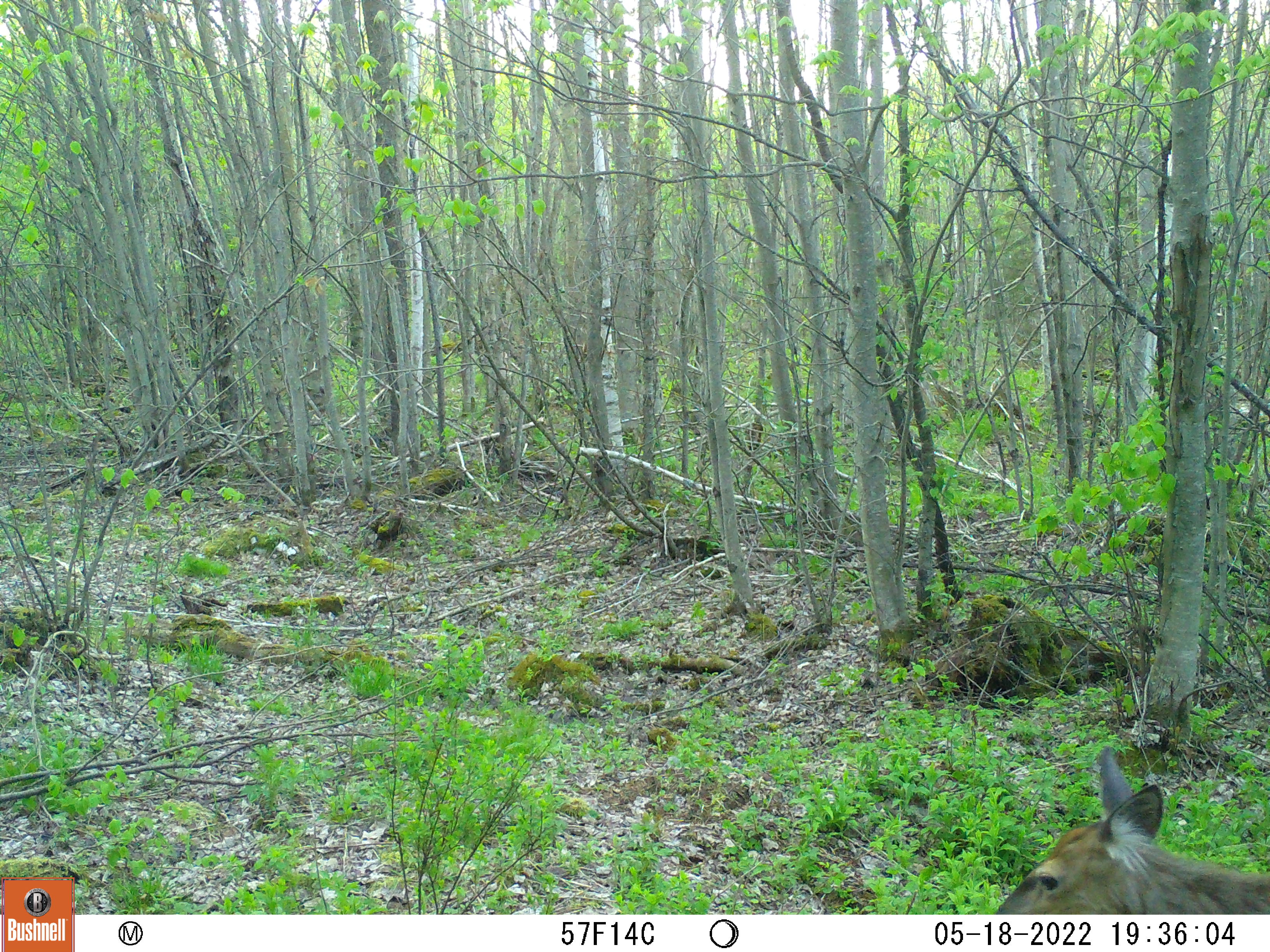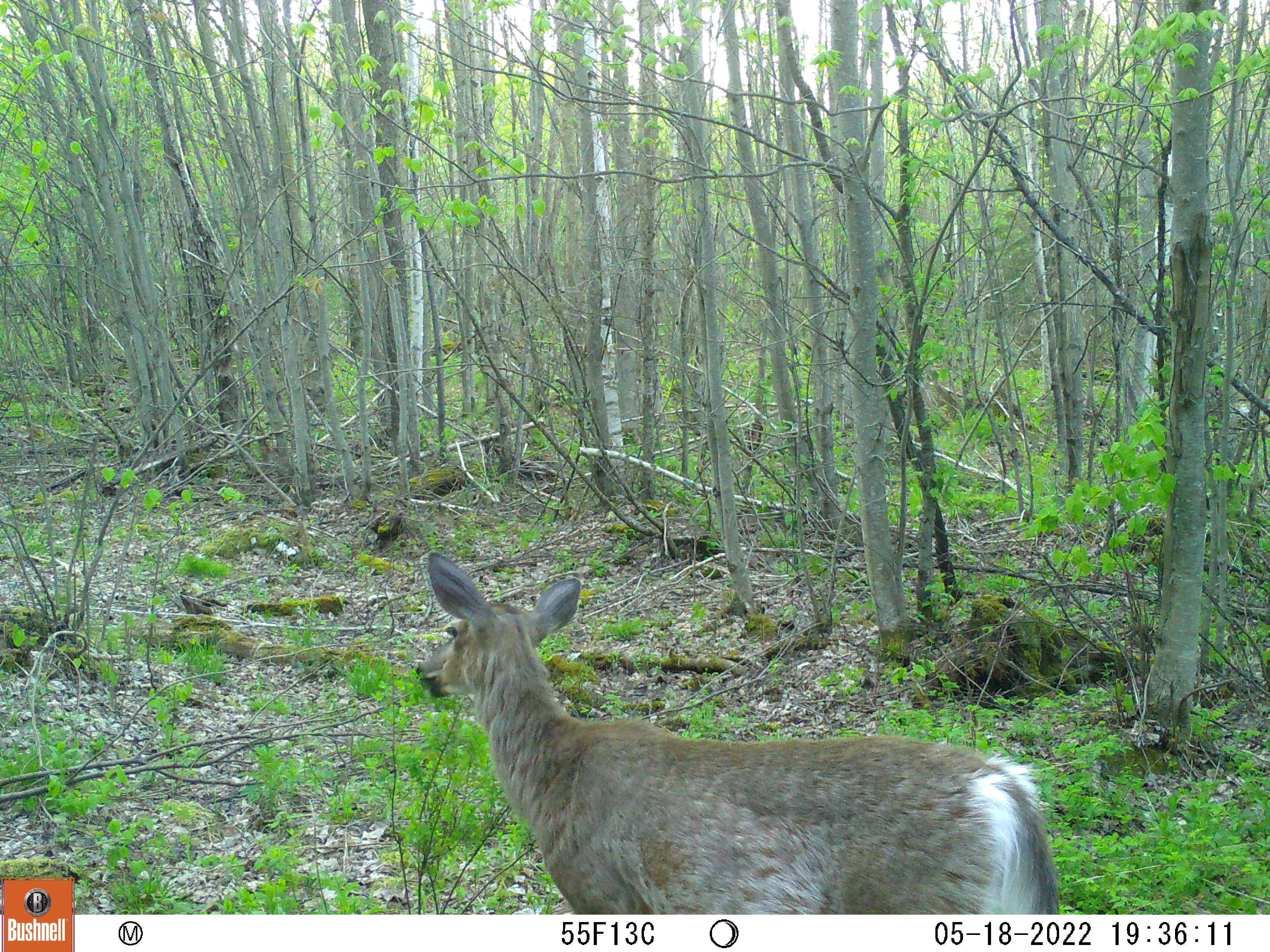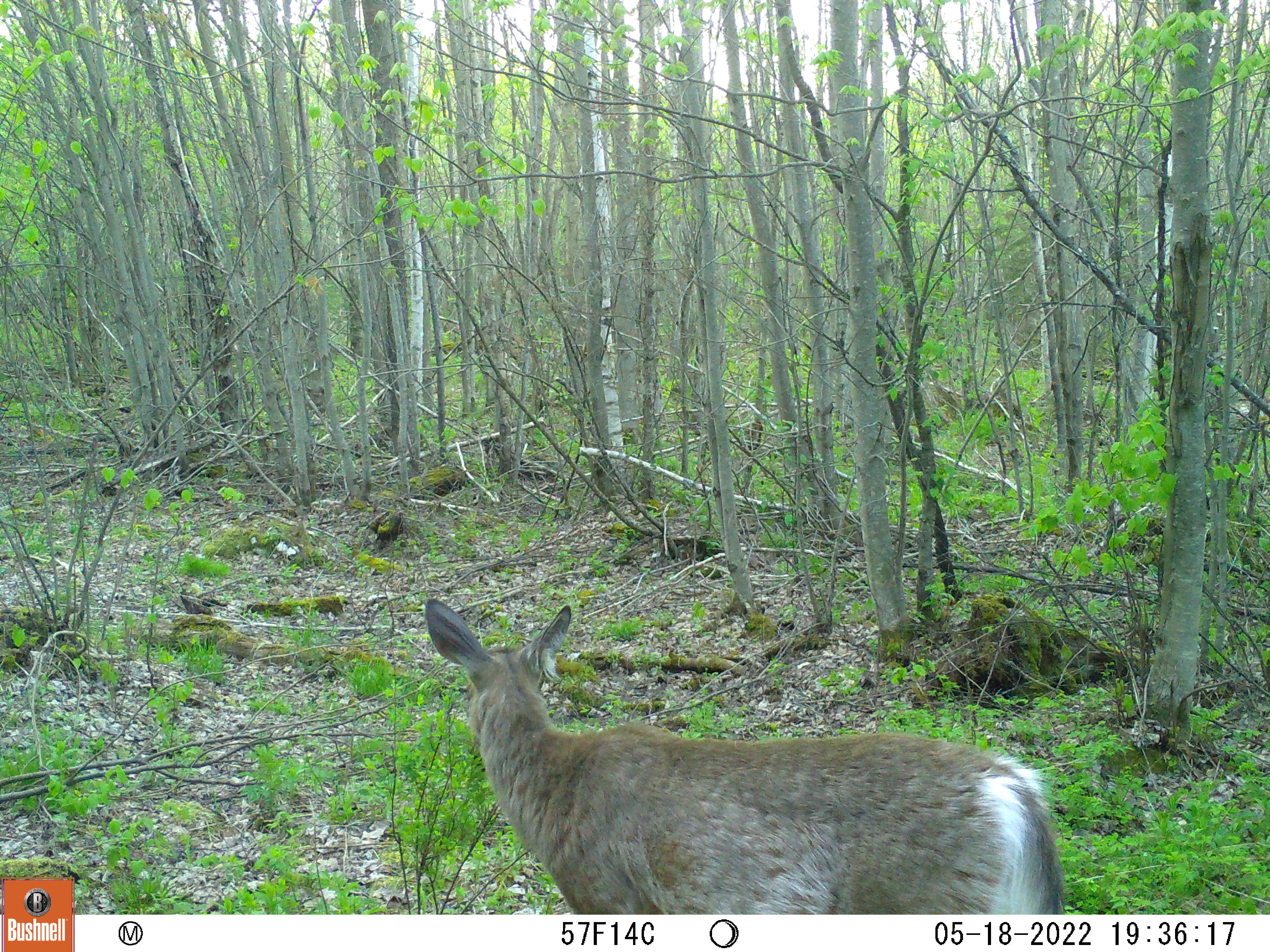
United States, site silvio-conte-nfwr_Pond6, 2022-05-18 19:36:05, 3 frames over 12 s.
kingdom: Animalia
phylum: Chordata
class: Mammalia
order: Artiodactyla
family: Cervidae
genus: Odocoileus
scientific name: Odocoileus virginianus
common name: white-tailed deer